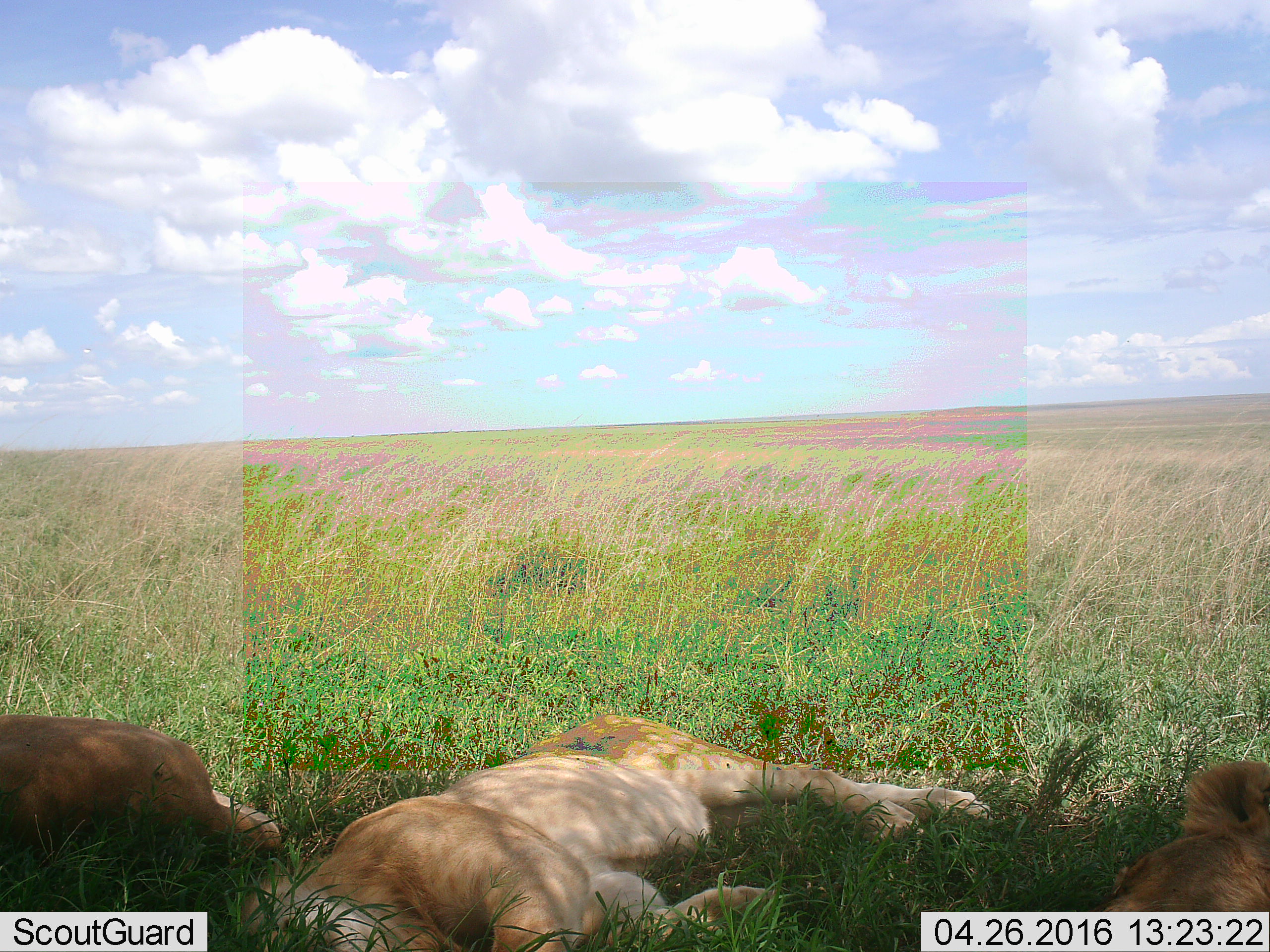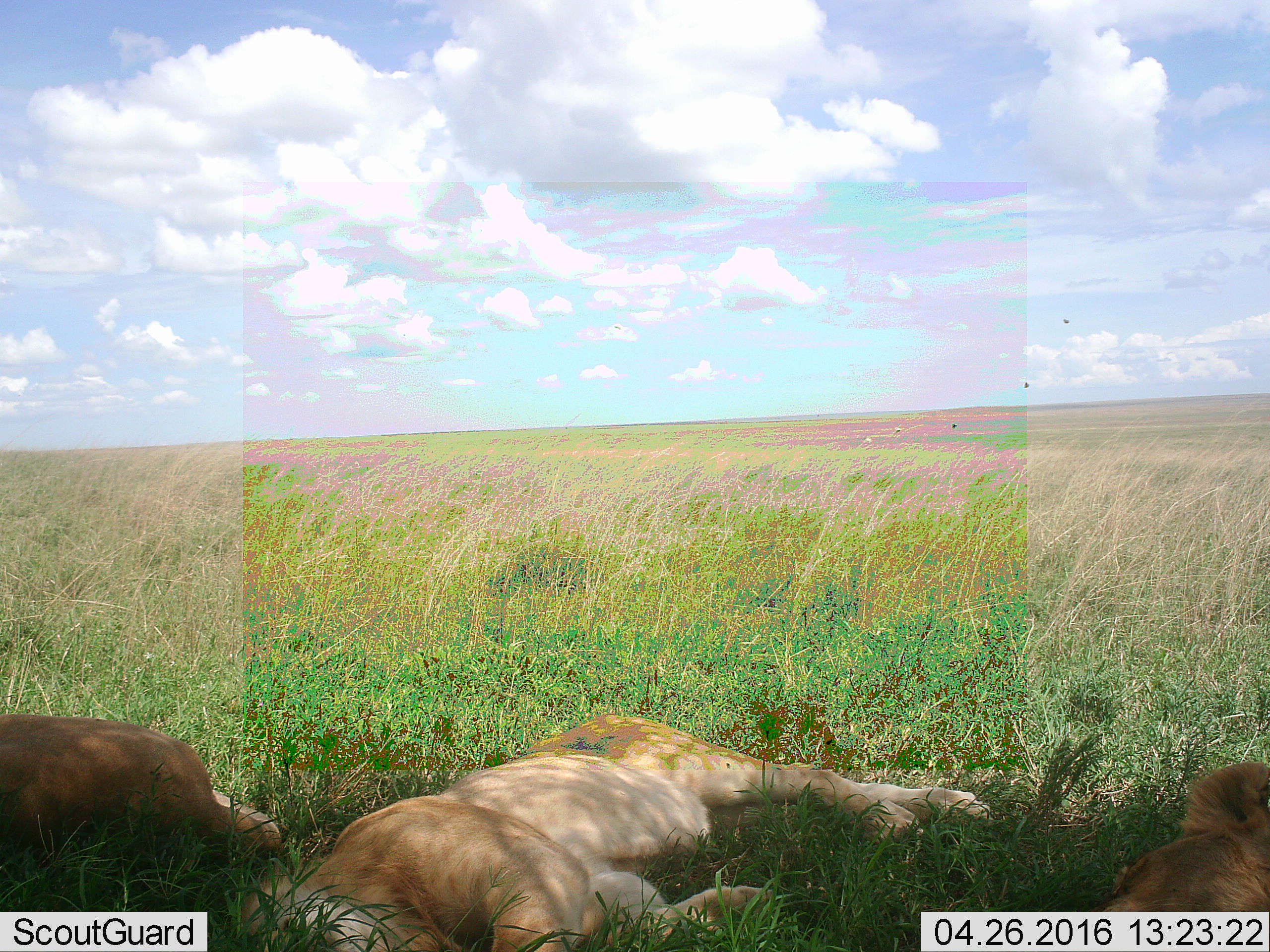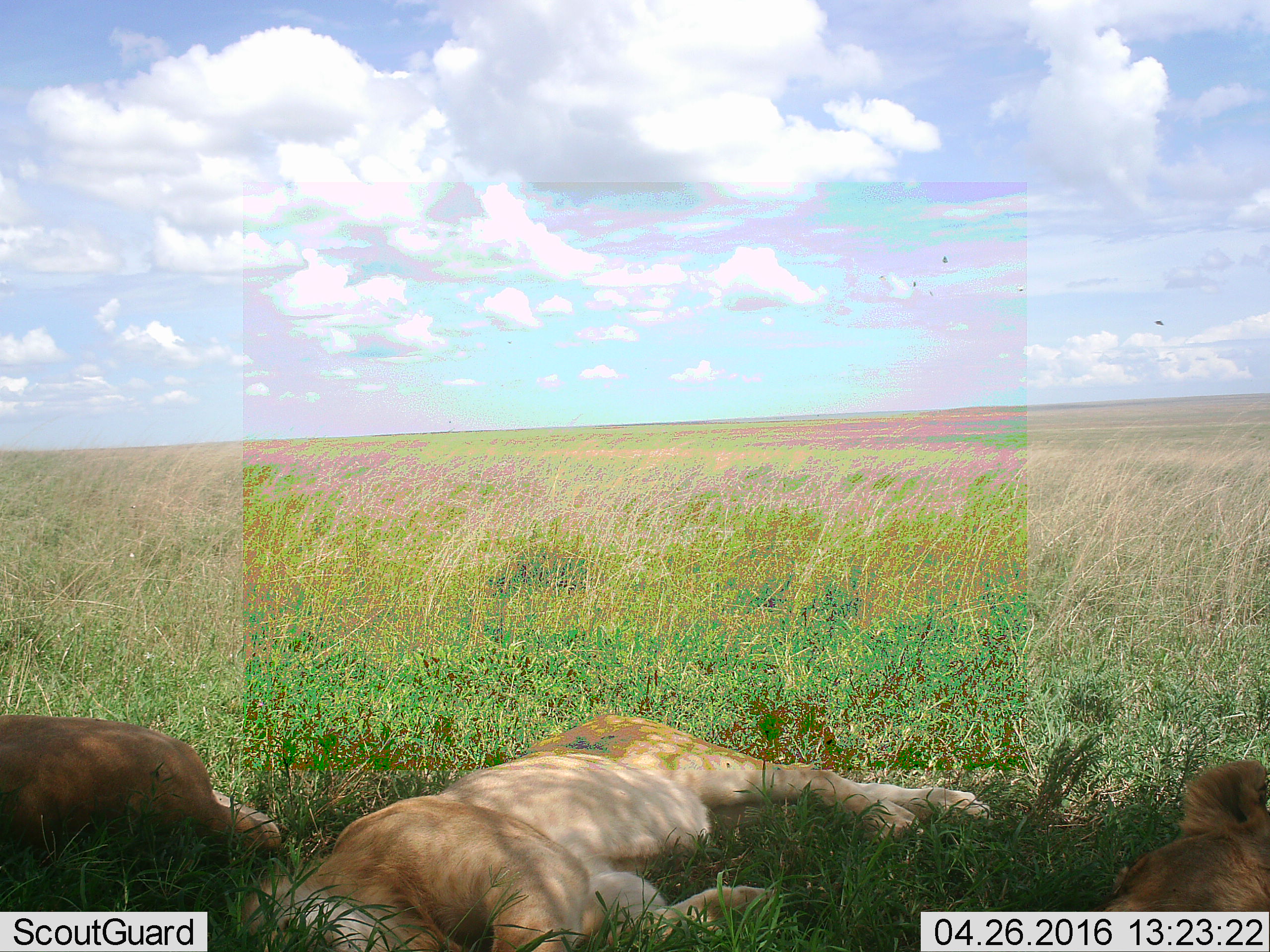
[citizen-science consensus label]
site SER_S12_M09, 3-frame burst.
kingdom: Animalia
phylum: Chordata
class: Mammalia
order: Carnivora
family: Felidae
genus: Panthera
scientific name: Panthera leo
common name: lion female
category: lionfemale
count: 3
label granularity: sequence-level